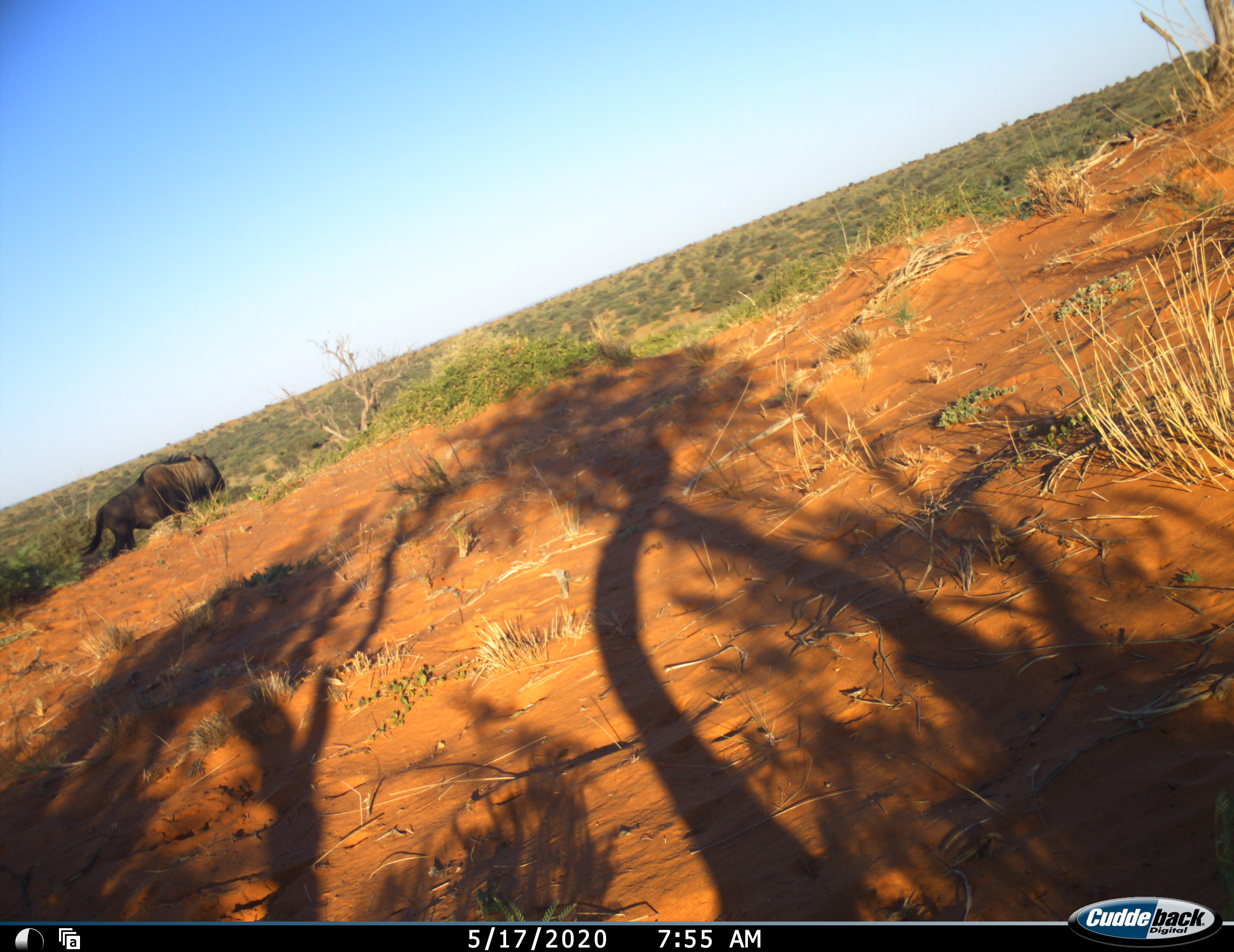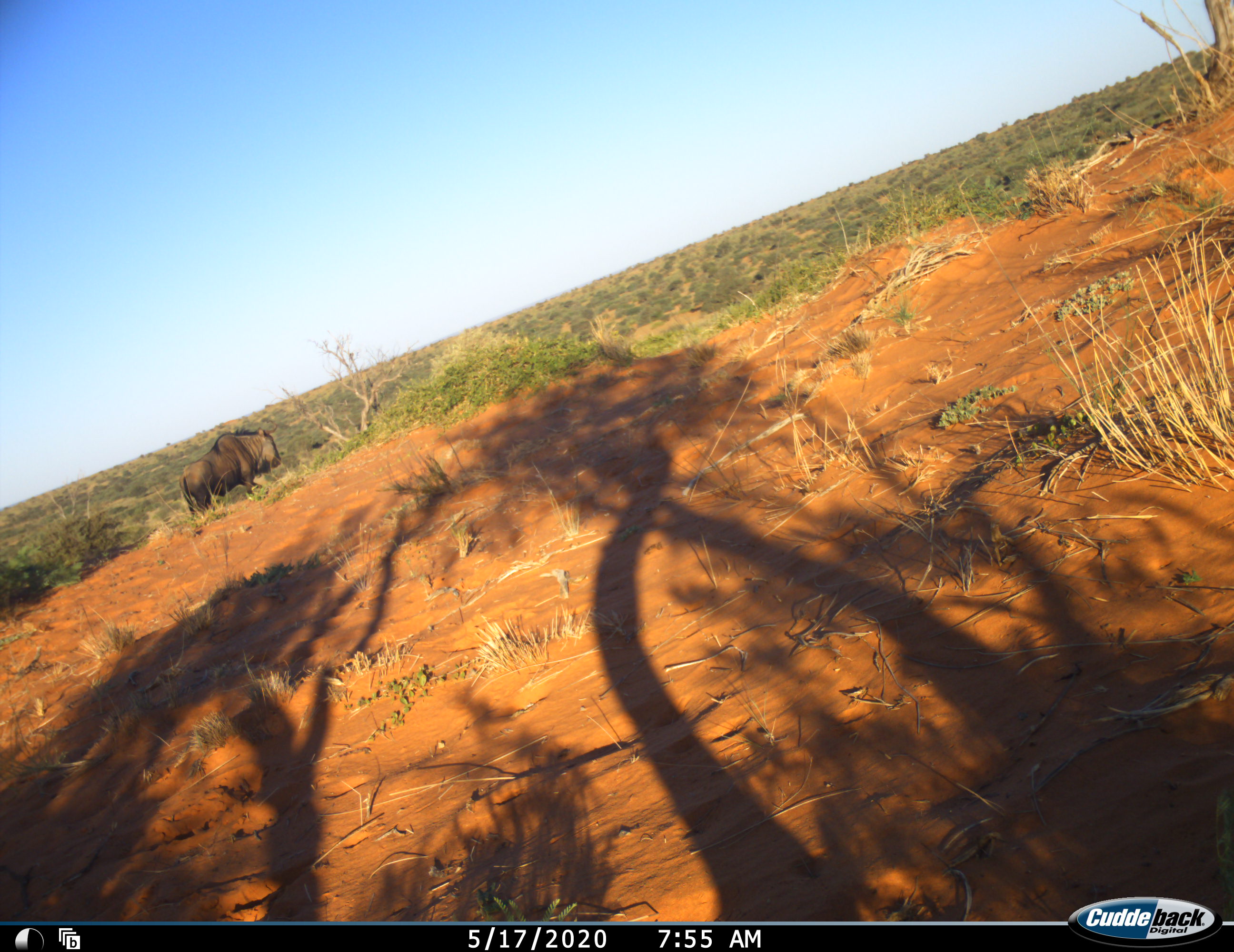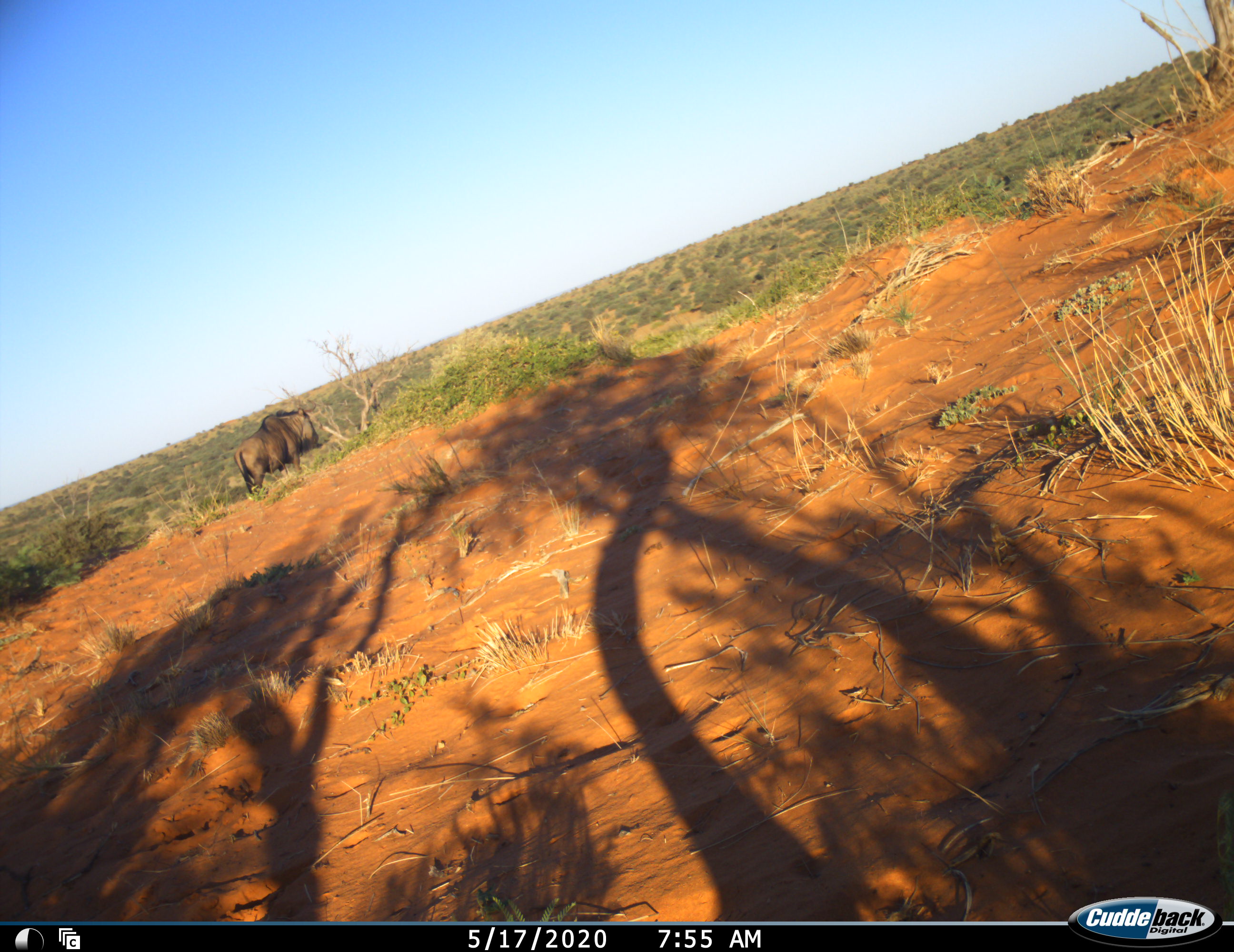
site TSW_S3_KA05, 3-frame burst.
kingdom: Animalia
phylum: Chordata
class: Mammalia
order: Artiodactyla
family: Bovidae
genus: Connochaetes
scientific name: Connochaetes taurinus taurinus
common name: blue wildebeest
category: wildebeestblue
Wildebeestblue (blue wildebeest) (Connochaetes taurinus taurinus), count 1. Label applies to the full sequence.